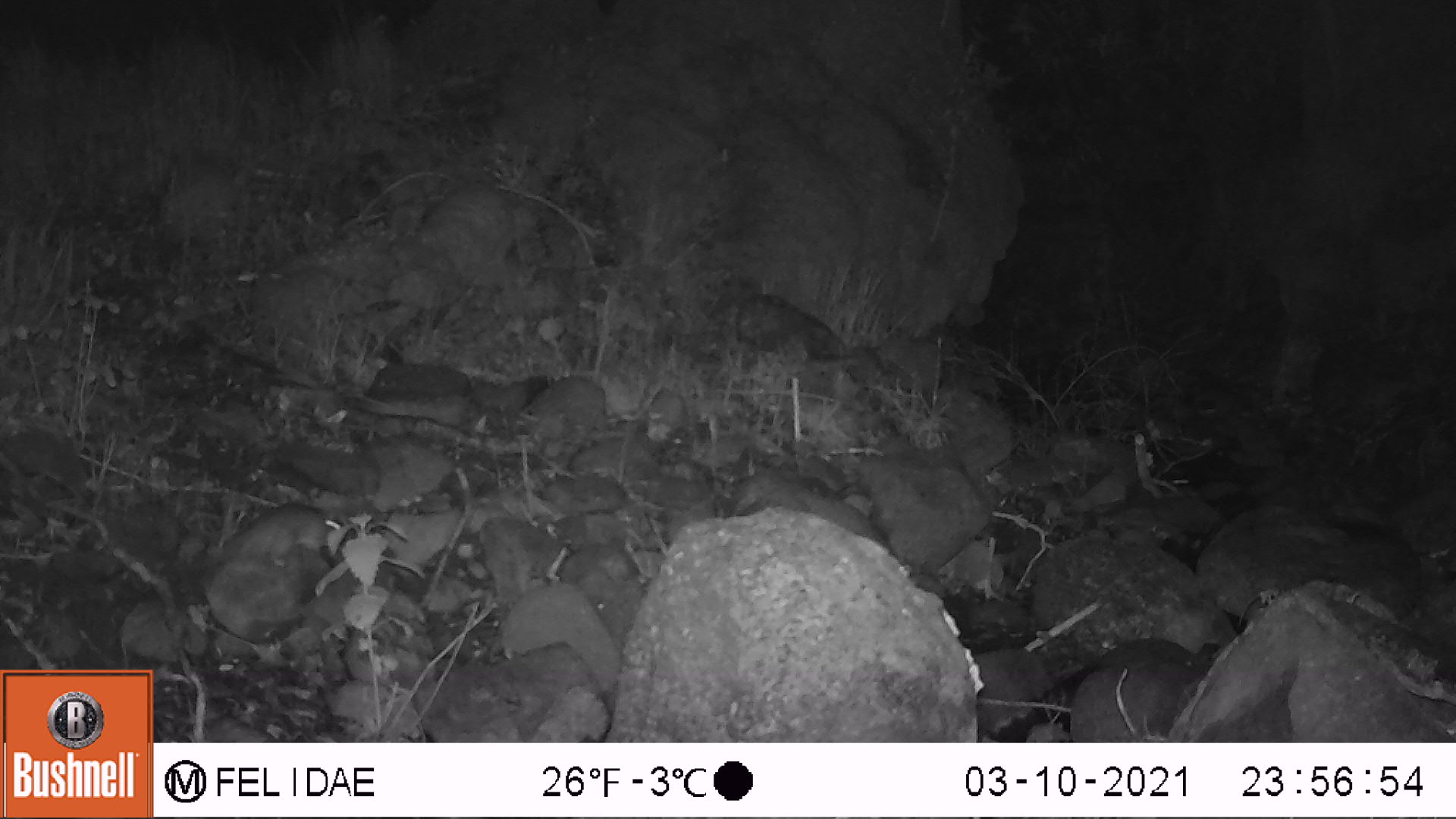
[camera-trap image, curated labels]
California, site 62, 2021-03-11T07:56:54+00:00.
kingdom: Animalia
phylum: Chordata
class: Mammalia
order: Rodentia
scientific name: Rodentia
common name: mouse or rat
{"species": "mouse or rat (Rodentia)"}